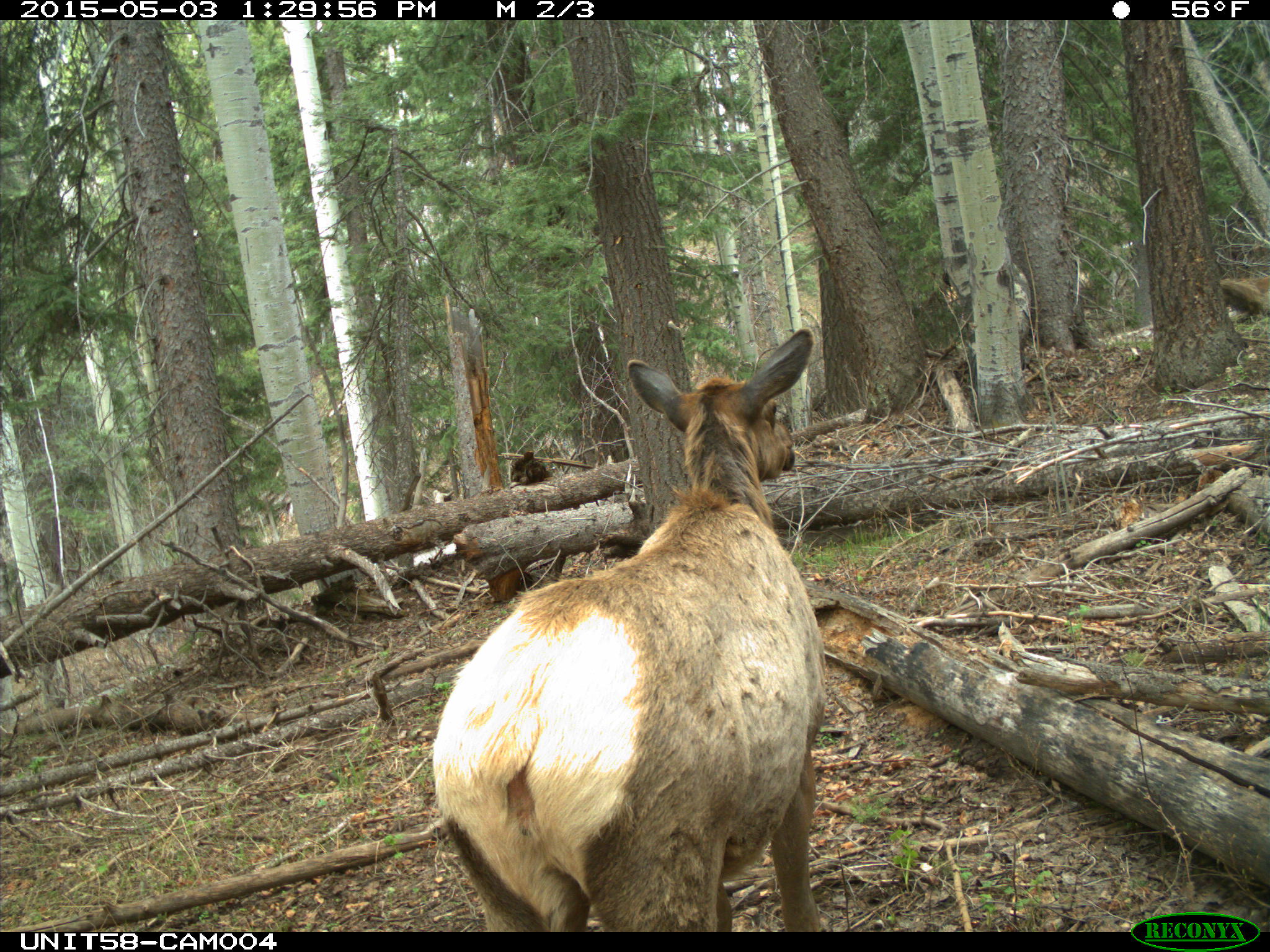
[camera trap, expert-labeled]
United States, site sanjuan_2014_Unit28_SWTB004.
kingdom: Animalia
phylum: Chordata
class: Mammalia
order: Artiodactyla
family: Cervidae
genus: Cervus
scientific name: Cervus elaphus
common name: red deer